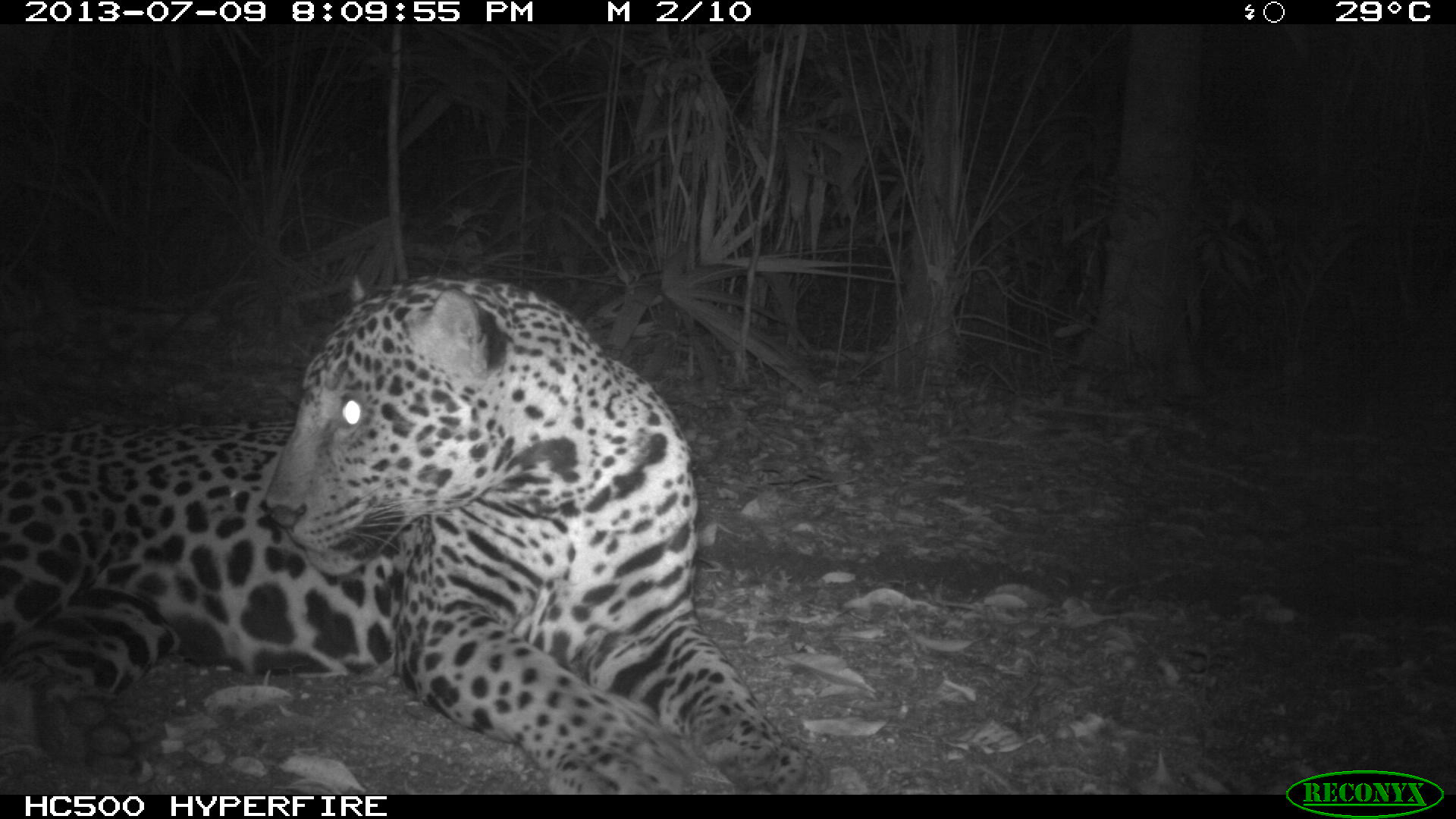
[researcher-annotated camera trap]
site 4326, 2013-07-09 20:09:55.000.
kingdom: Animalia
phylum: Chordata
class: Mammalia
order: Carnivora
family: Felidae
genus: Panthera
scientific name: Panthera onca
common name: jaguar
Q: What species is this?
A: Panthera onca (jaguar).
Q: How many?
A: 1.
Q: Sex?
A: Male.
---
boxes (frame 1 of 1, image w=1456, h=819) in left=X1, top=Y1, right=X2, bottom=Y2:
panthera onca: left=0, top=271, right=826, bottom=795